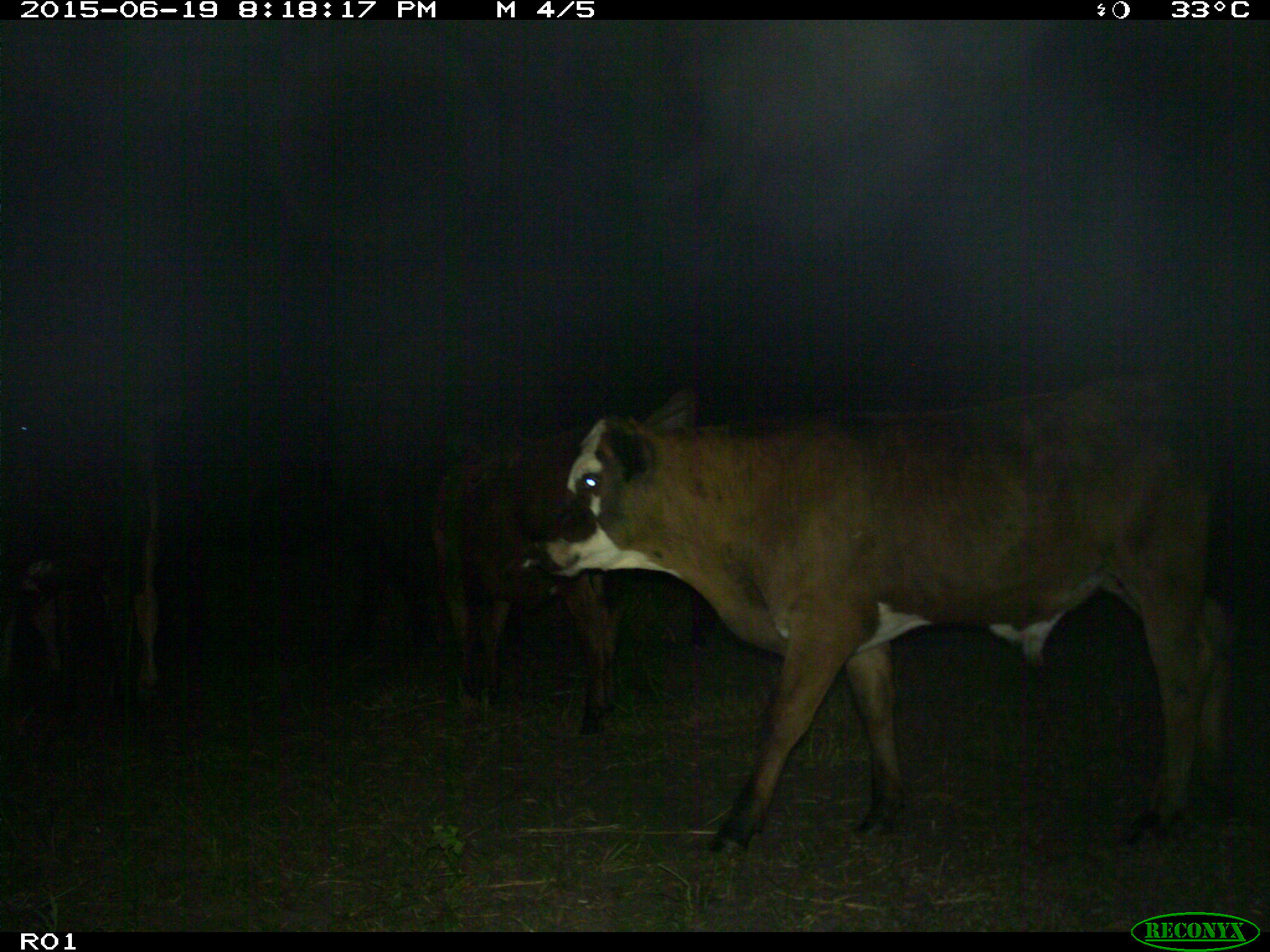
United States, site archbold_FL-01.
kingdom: Animalia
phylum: Chordata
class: Mammalia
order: Artiodactyla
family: Bovidae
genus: Bos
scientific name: Bos taurus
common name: domestic cow